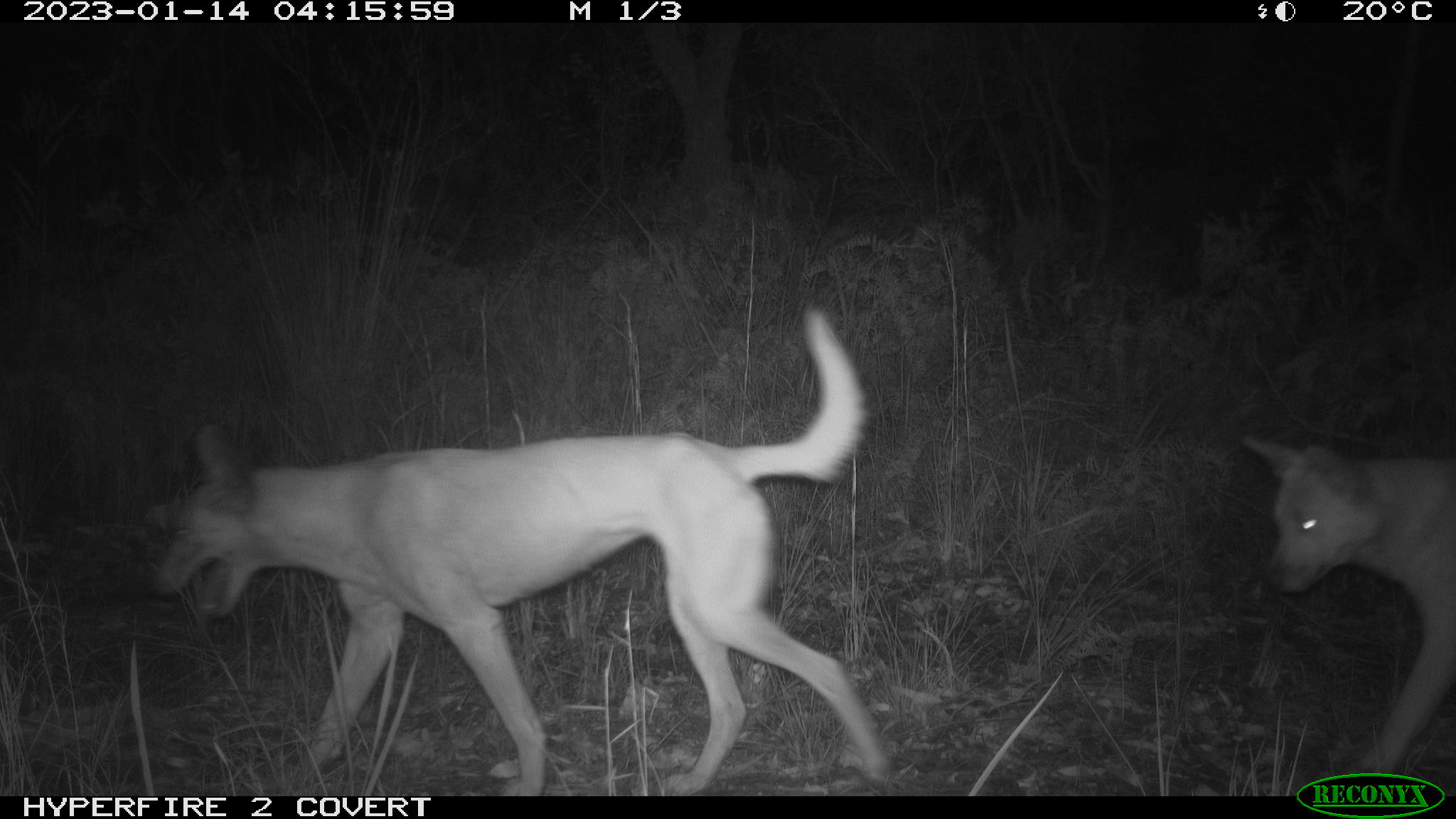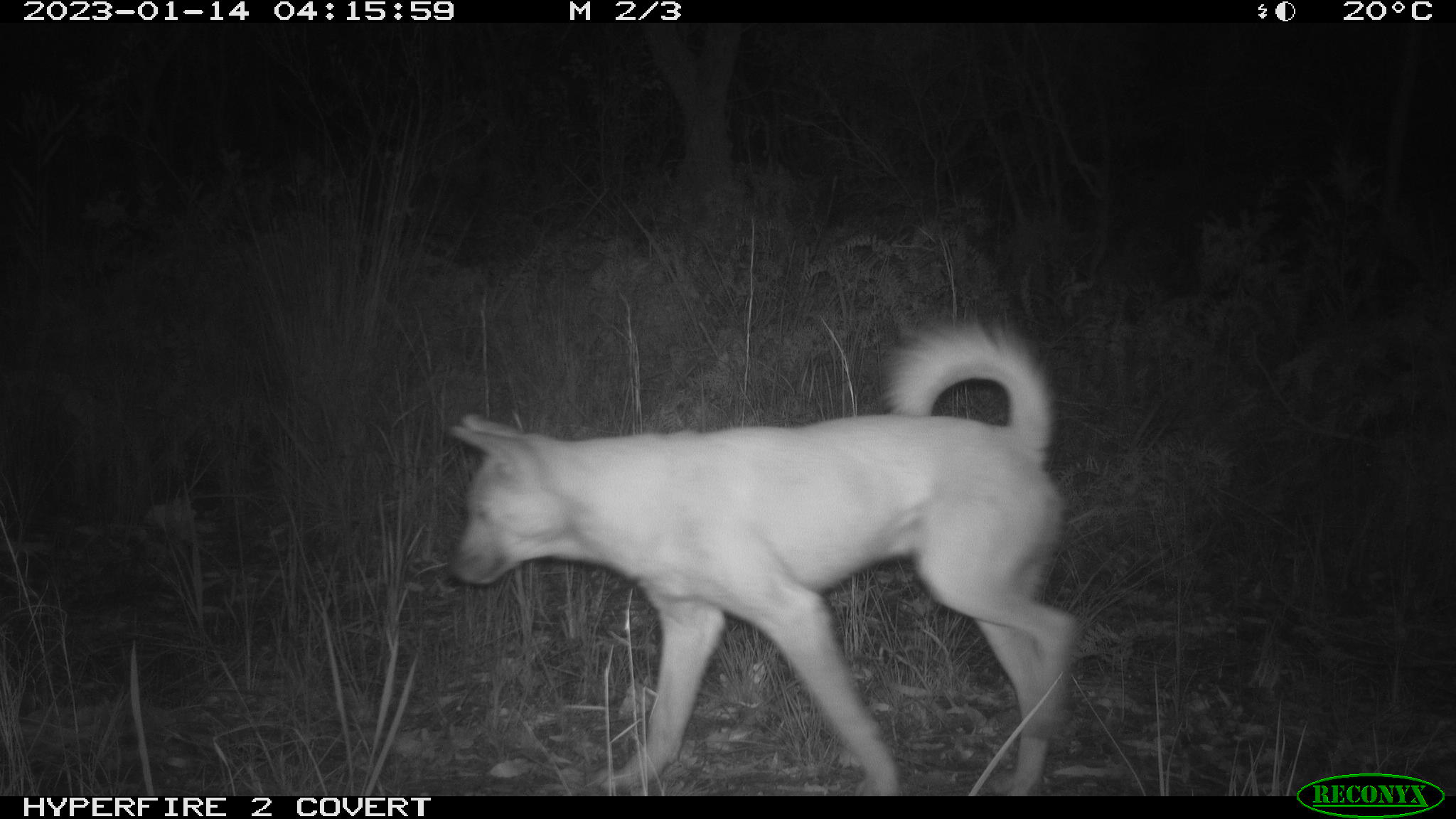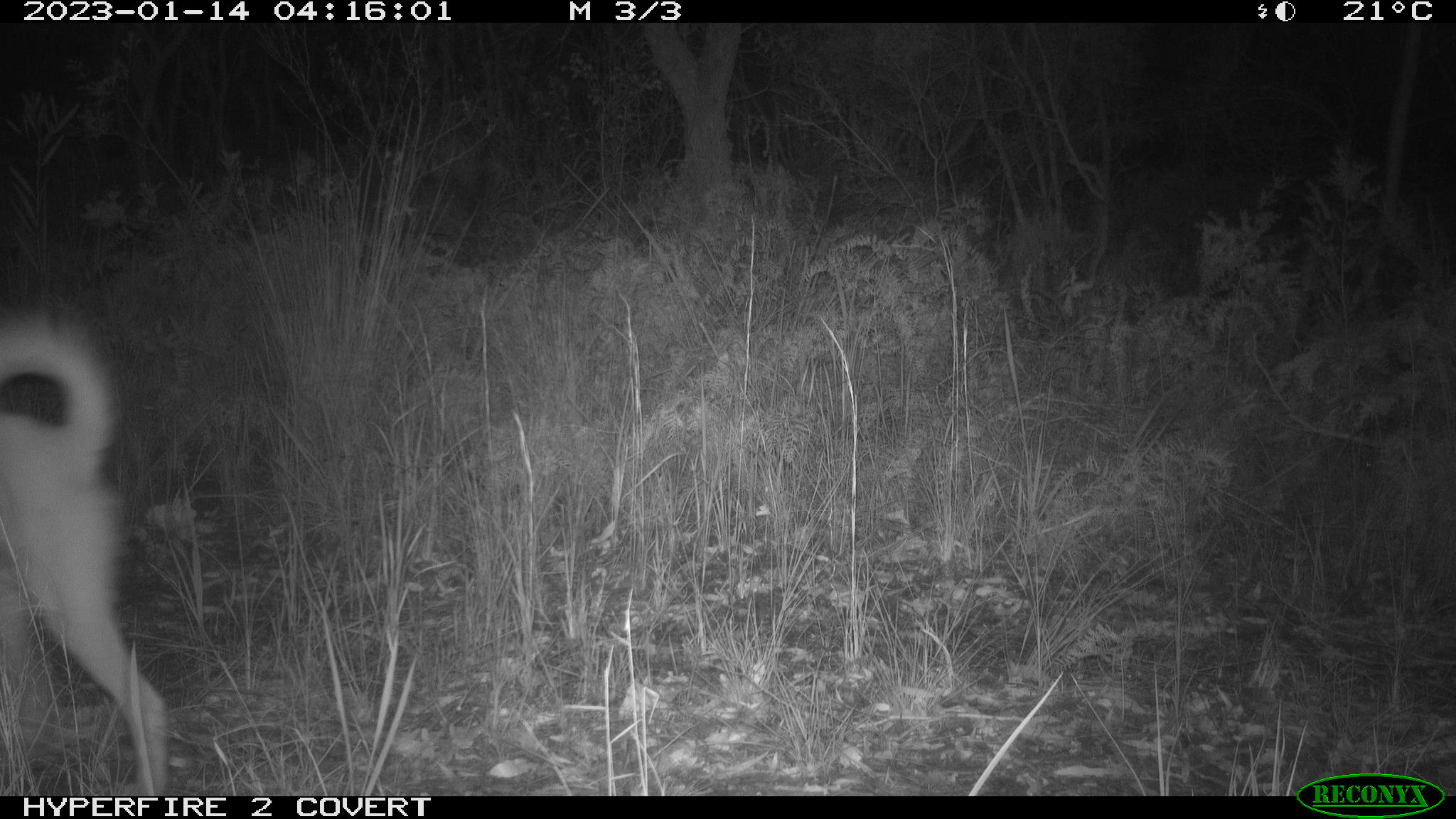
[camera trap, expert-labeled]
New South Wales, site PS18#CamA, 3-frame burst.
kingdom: Animalia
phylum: Chordata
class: Mammalia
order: Carnivora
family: Canidae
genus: Canis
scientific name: Canis familiaris dingo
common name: dingo